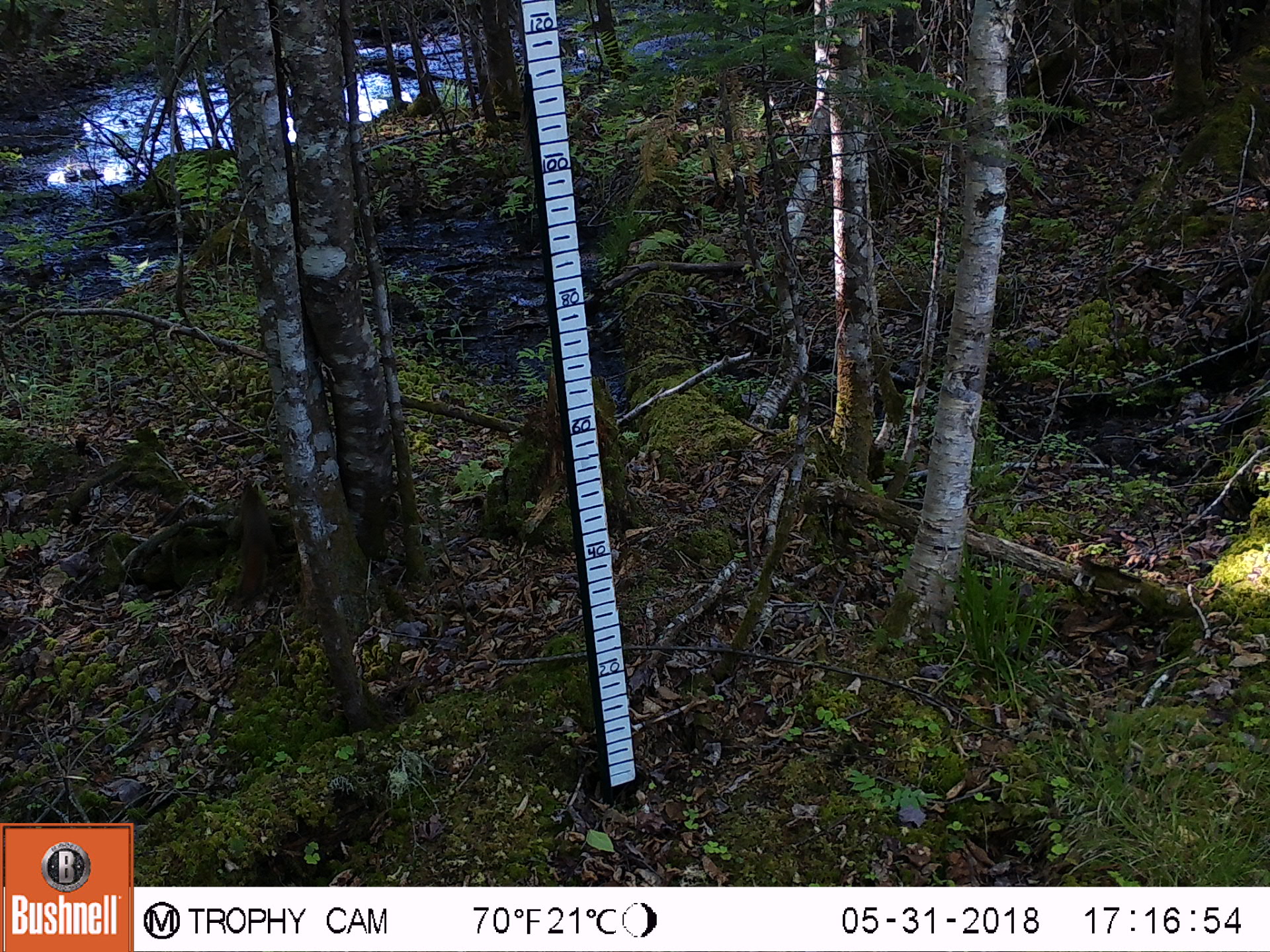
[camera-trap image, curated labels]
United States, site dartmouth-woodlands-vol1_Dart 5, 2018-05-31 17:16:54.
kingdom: Animalia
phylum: Chordata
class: Mammalia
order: Rodentia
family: Sciuridae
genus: Tamiasciurus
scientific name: Tamiasciurus hudsonicus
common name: red squirrel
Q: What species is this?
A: Red squirrel (Tamiasciurus hudsonicus).